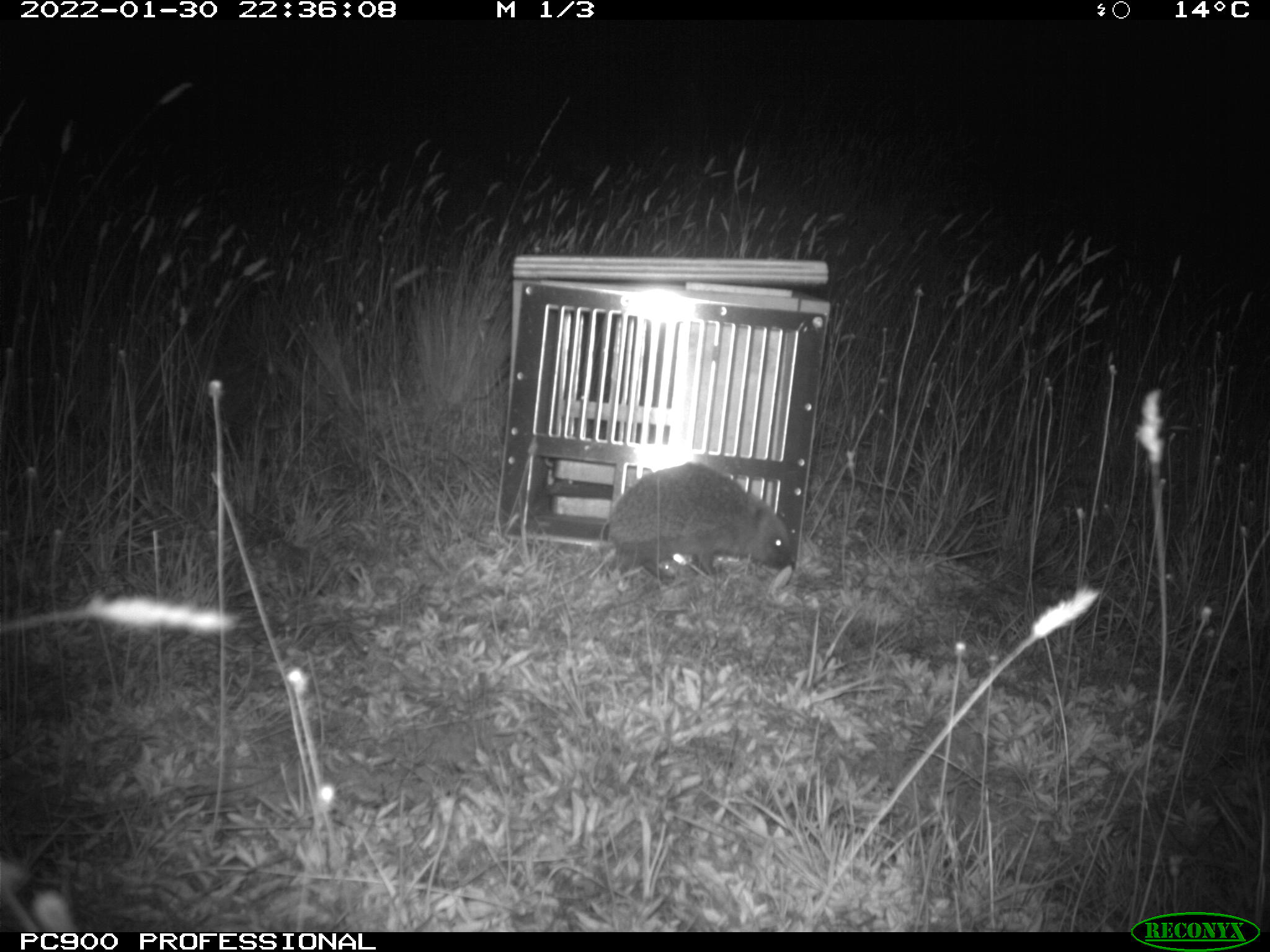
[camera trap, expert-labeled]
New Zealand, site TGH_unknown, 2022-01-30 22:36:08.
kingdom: Animalia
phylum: Chordata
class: Mammalia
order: Eulipotyphla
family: Erinaceidae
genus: Erinaceus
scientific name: Erinaceus europaeus europaeus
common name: european hedgehog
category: hedgehog